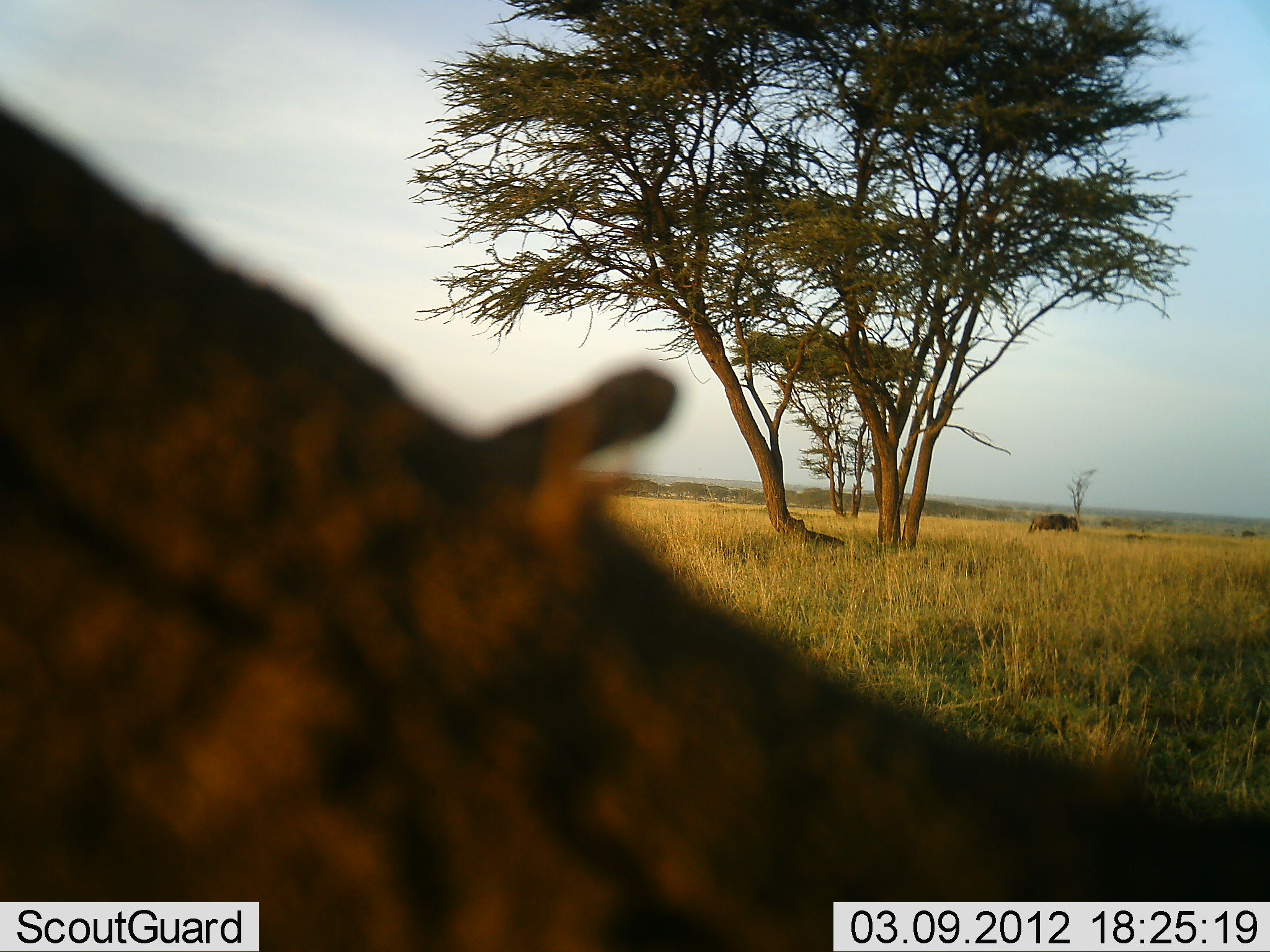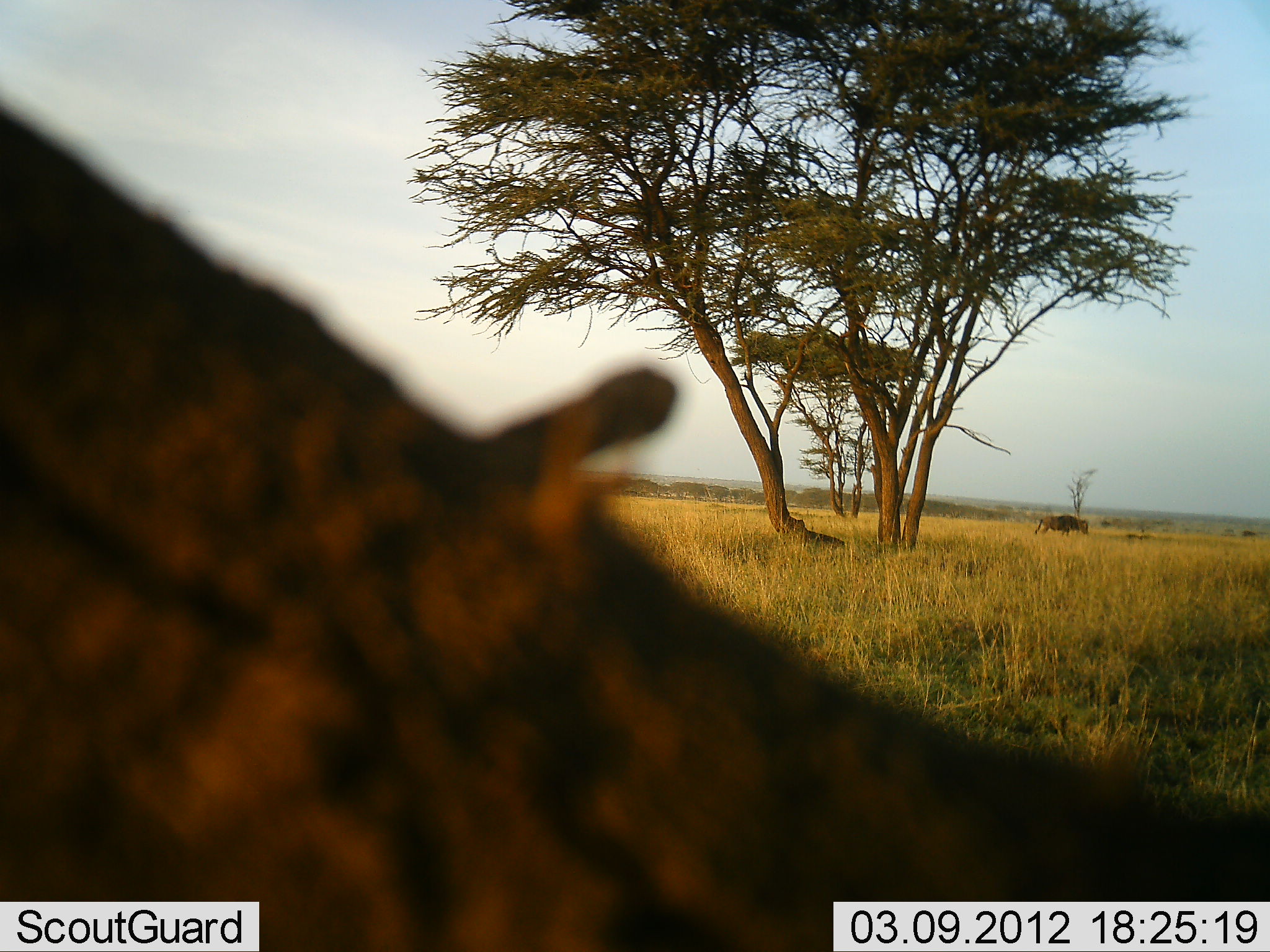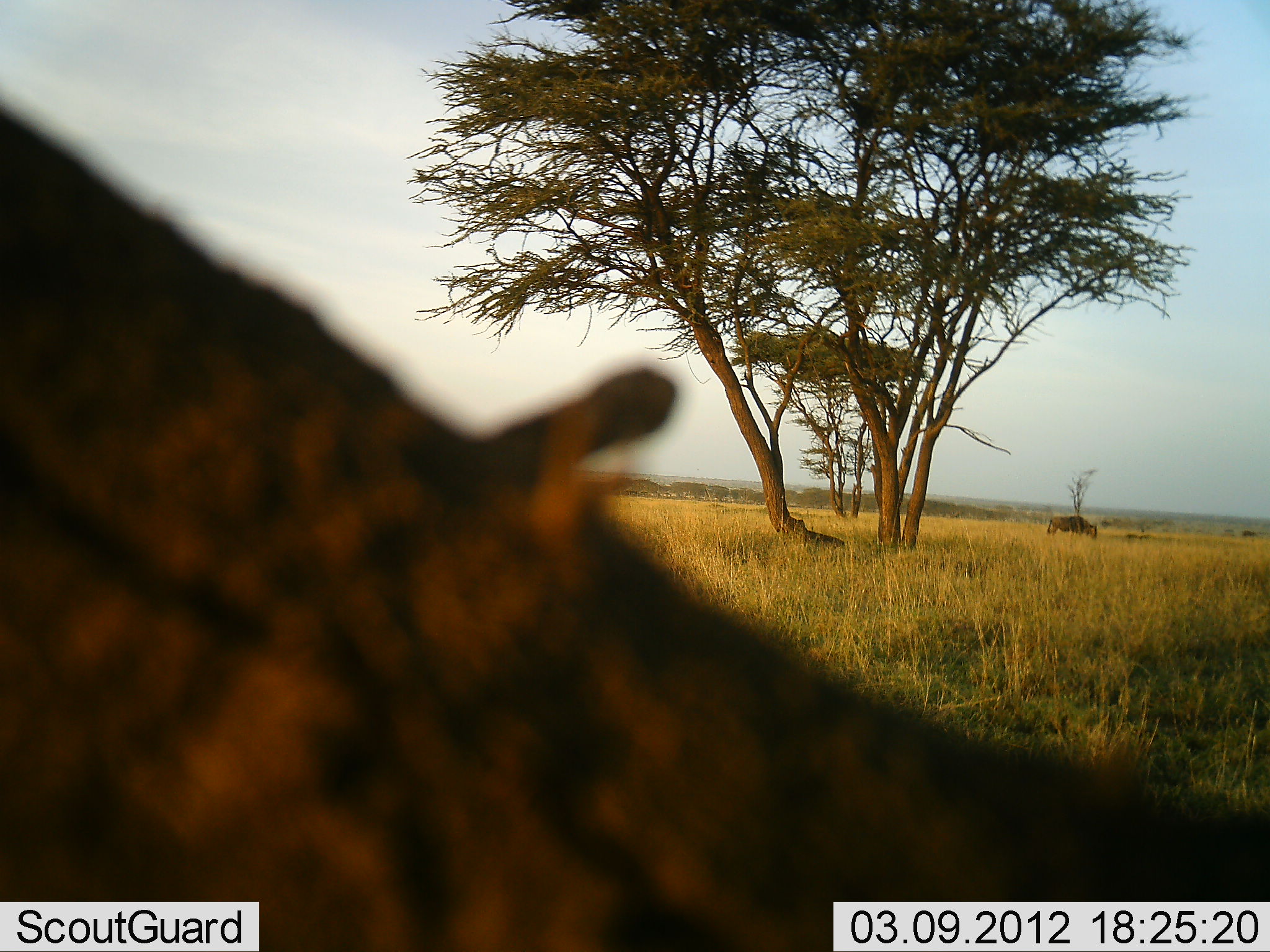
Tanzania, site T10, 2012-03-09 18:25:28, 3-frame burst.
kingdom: Animalia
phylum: Chordata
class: Mammalia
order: Artiodactyla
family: Bovidae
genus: Connochaetes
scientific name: Connochaetes taurinus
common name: blue wildebeest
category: wildebeest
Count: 1.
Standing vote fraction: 5%.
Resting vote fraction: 0%.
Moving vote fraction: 90%.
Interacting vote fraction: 0%.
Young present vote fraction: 0%.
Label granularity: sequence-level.